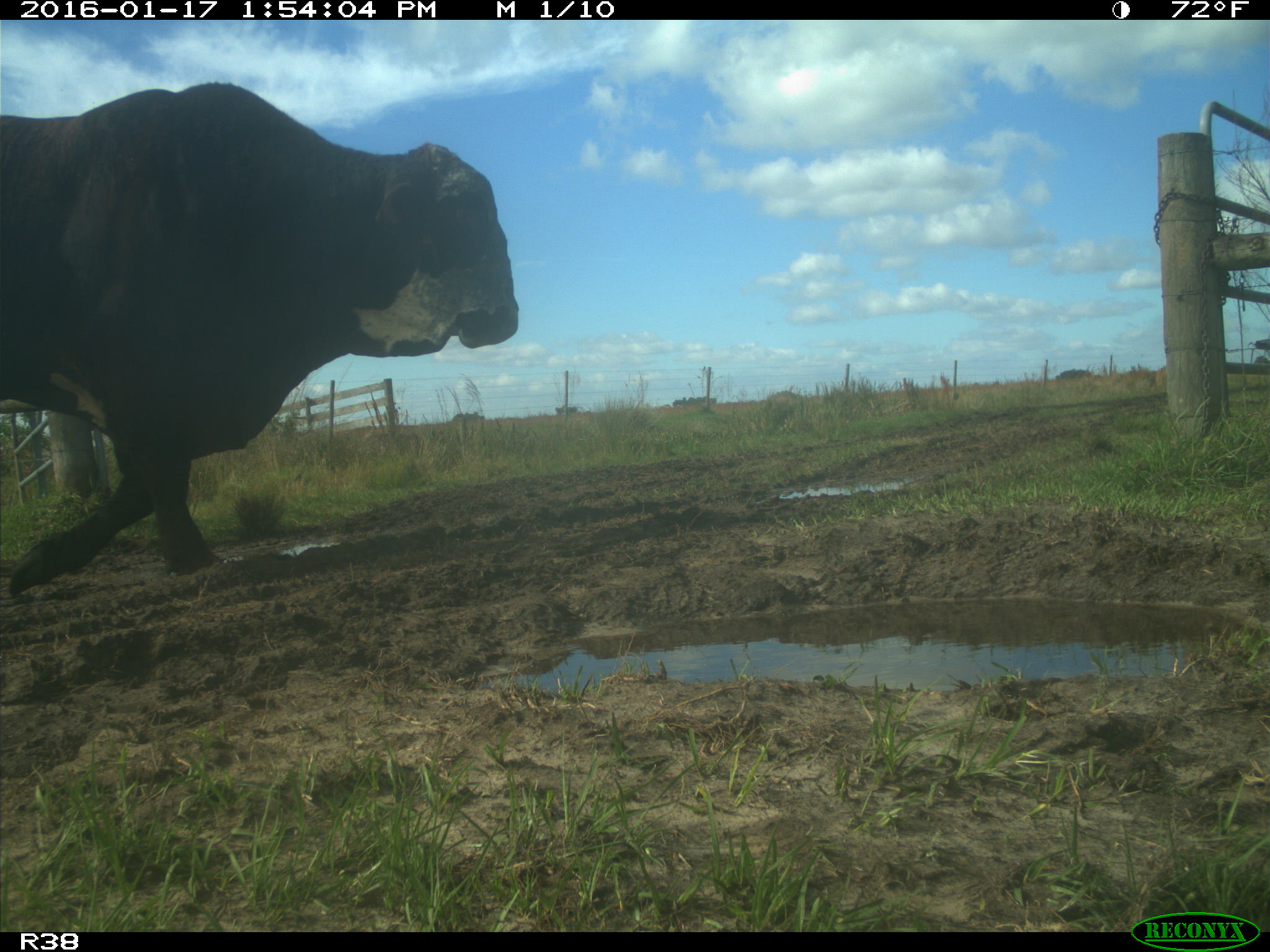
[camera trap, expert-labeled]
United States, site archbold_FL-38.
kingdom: Animalia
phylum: Chordata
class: Mammalia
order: Artiodactyla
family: Bovidae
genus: Bos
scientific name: Bos taurus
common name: domestic cow